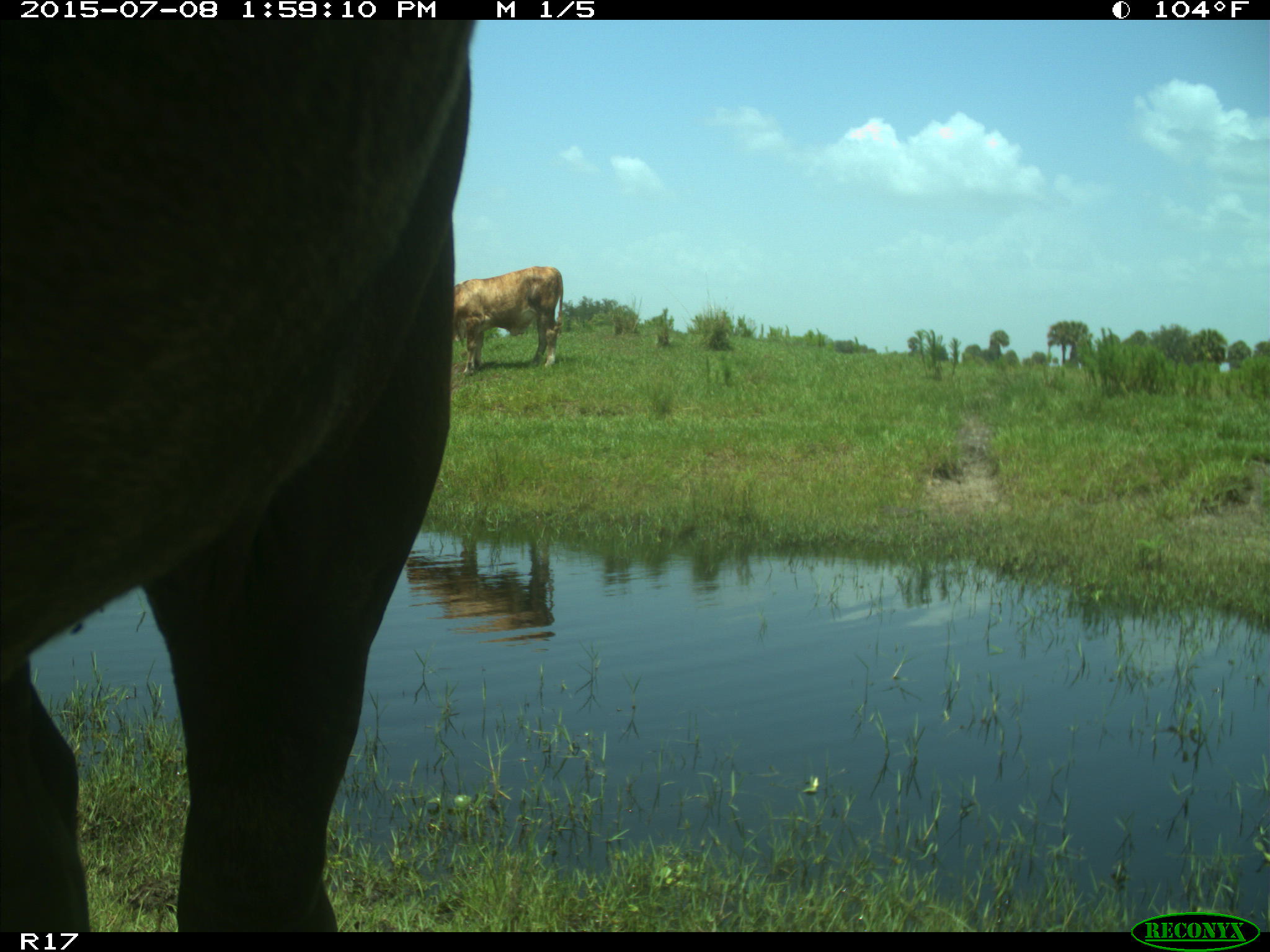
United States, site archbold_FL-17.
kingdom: Animalia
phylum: Chordata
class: Mammalia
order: Artiodactyla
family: Bovidae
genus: Bos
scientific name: Bos taurus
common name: domestic cow